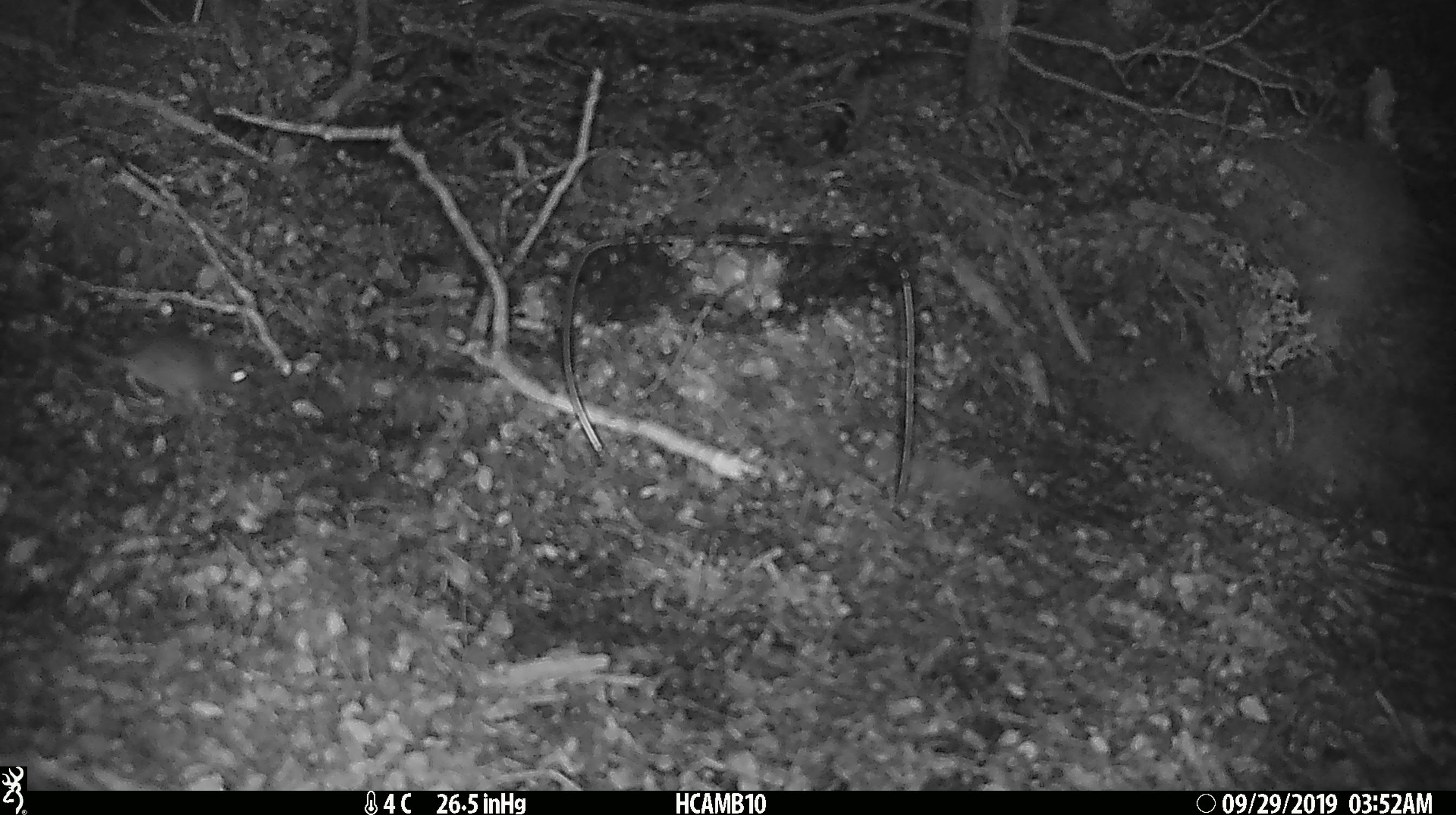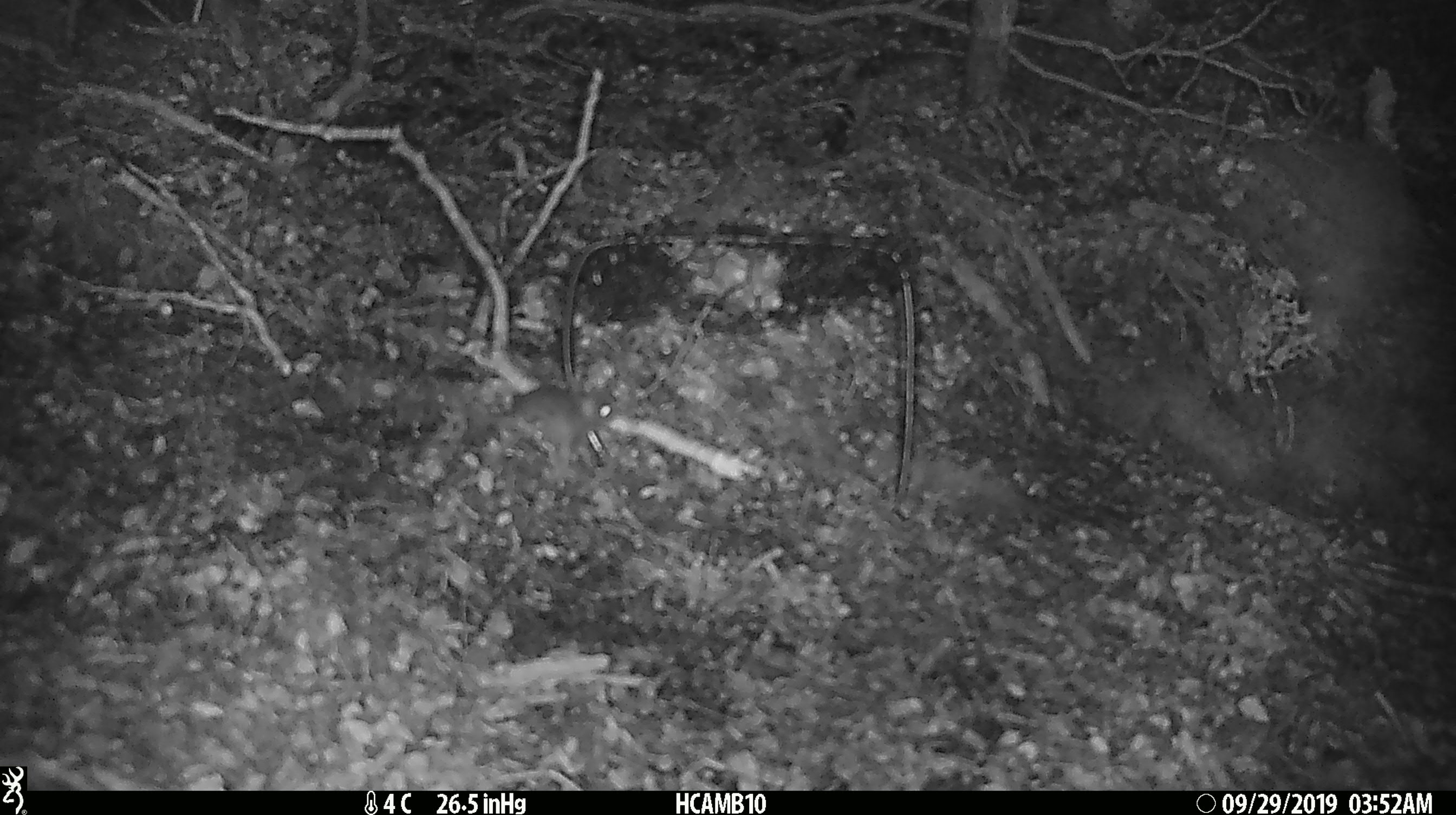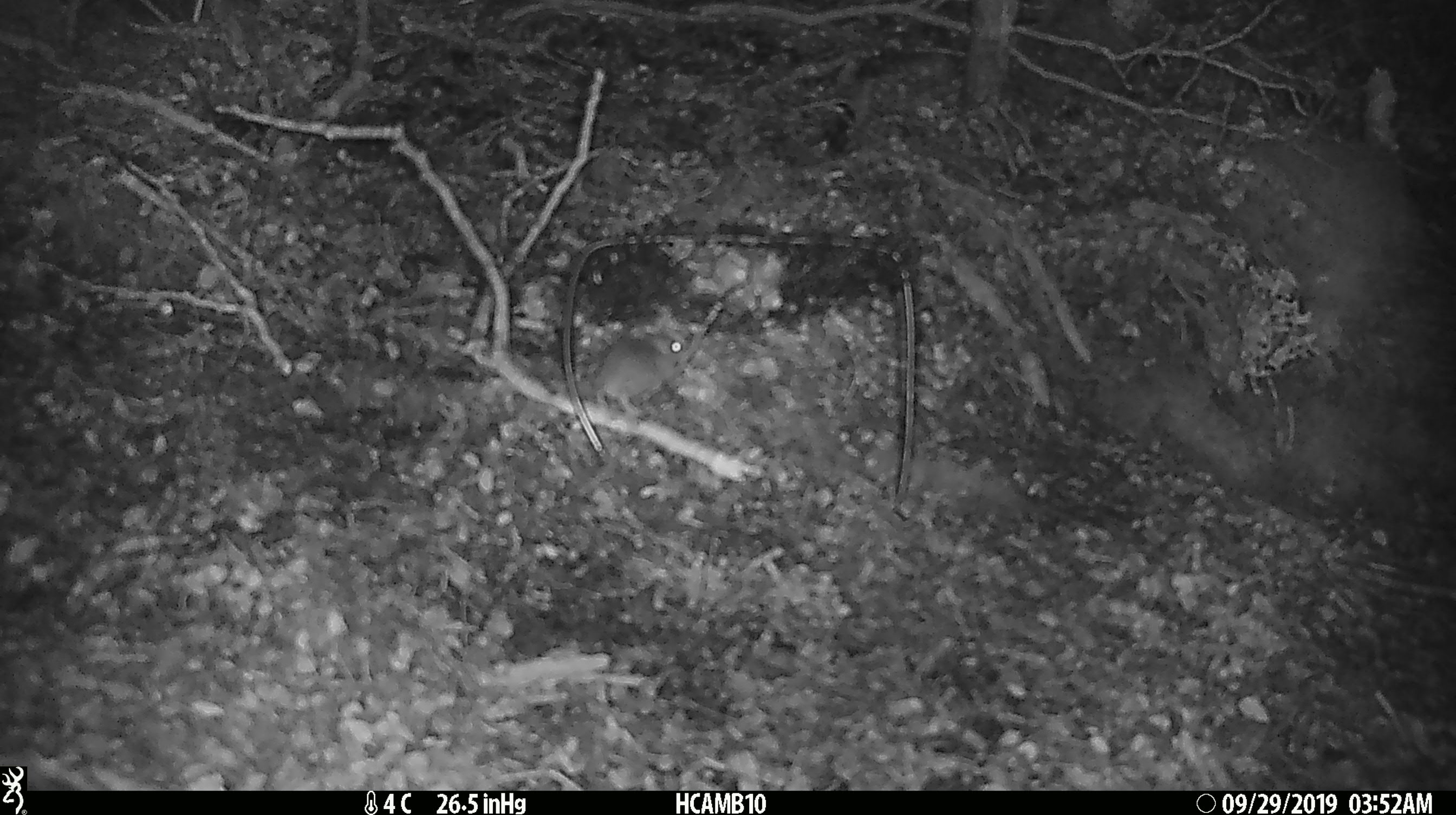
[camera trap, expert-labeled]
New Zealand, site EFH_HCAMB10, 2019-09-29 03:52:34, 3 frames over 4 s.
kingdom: Animalia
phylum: Chordata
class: Mammalia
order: Rodentia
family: Muridae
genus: Mus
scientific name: Mus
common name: mouse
Mouse (Mus).